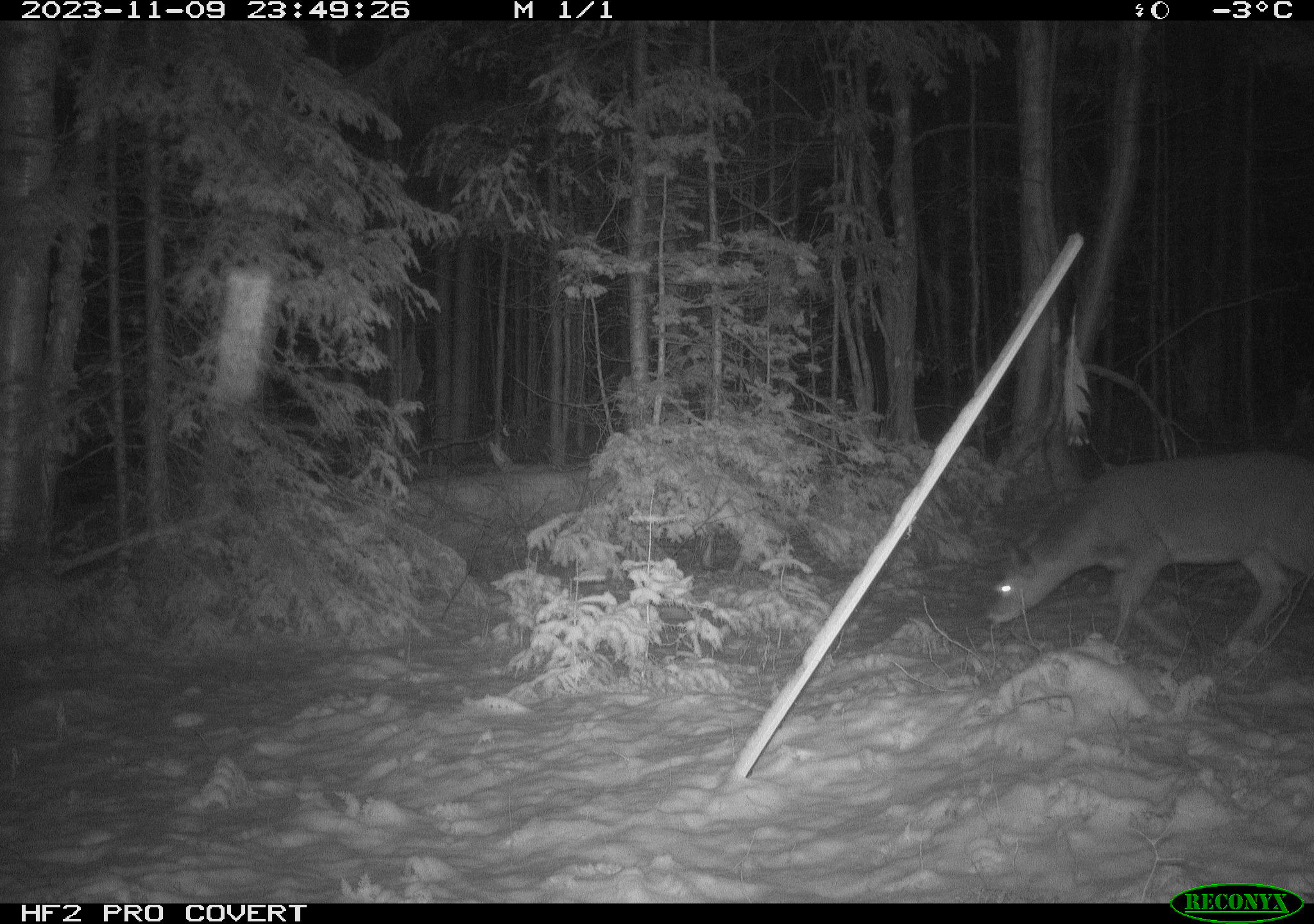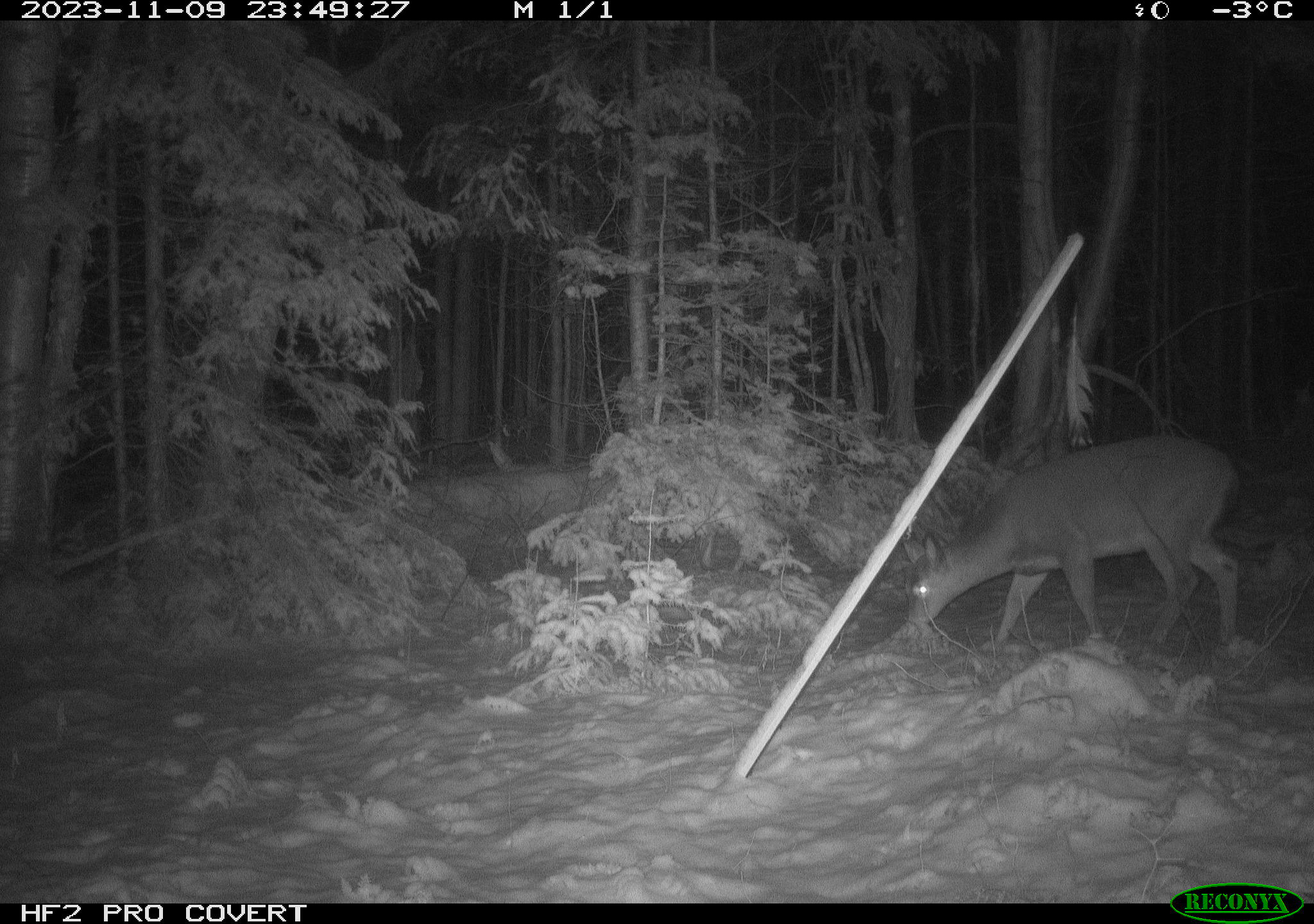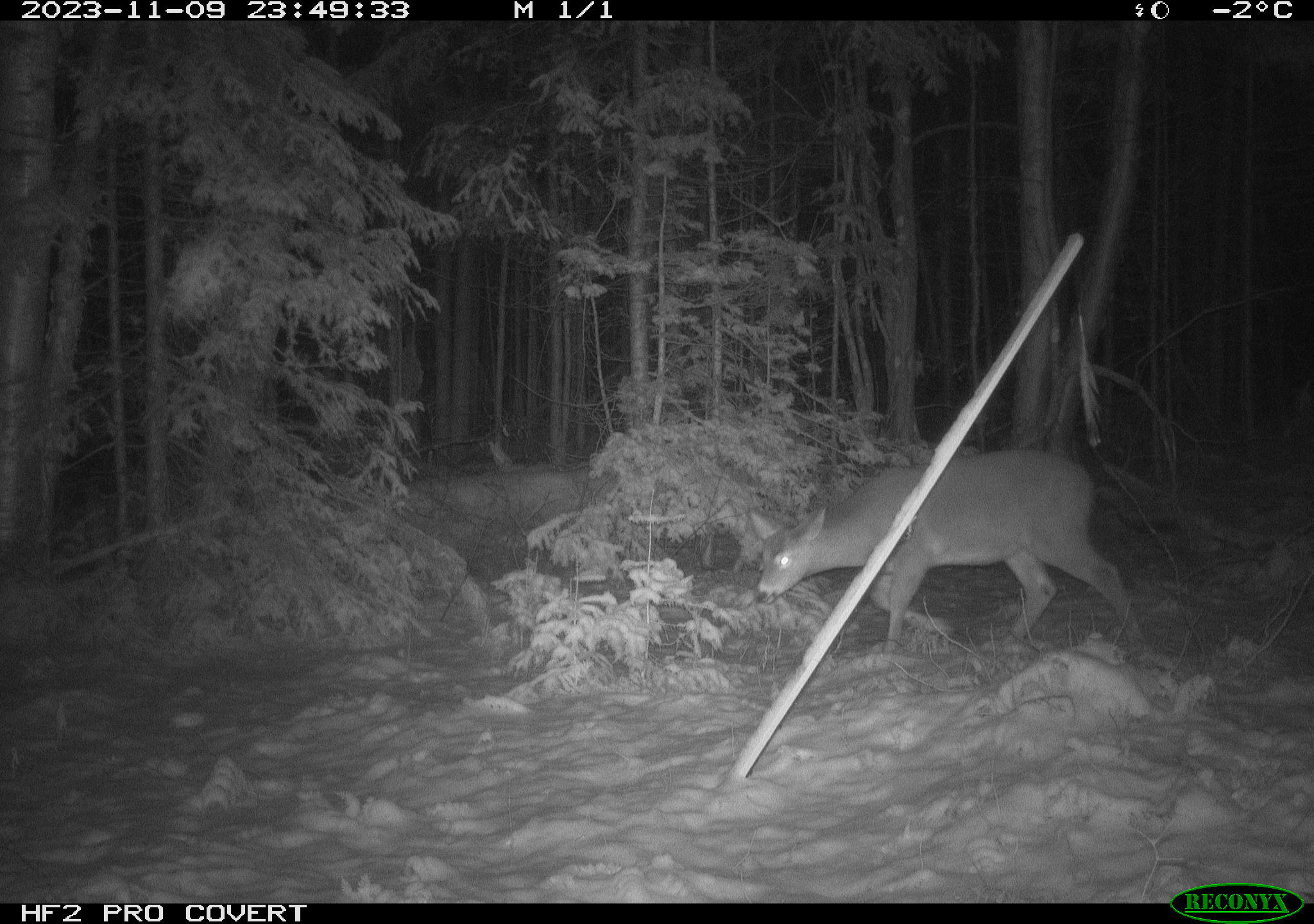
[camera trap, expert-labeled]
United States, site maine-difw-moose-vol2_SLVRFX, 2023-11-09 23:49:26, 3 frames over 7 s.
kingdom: Animalia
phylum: Chordata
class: Mammalia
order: Artiodactyla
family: Cervidae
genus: Odocoileus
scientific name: Odocoileus virginianus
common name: white-tailed deer